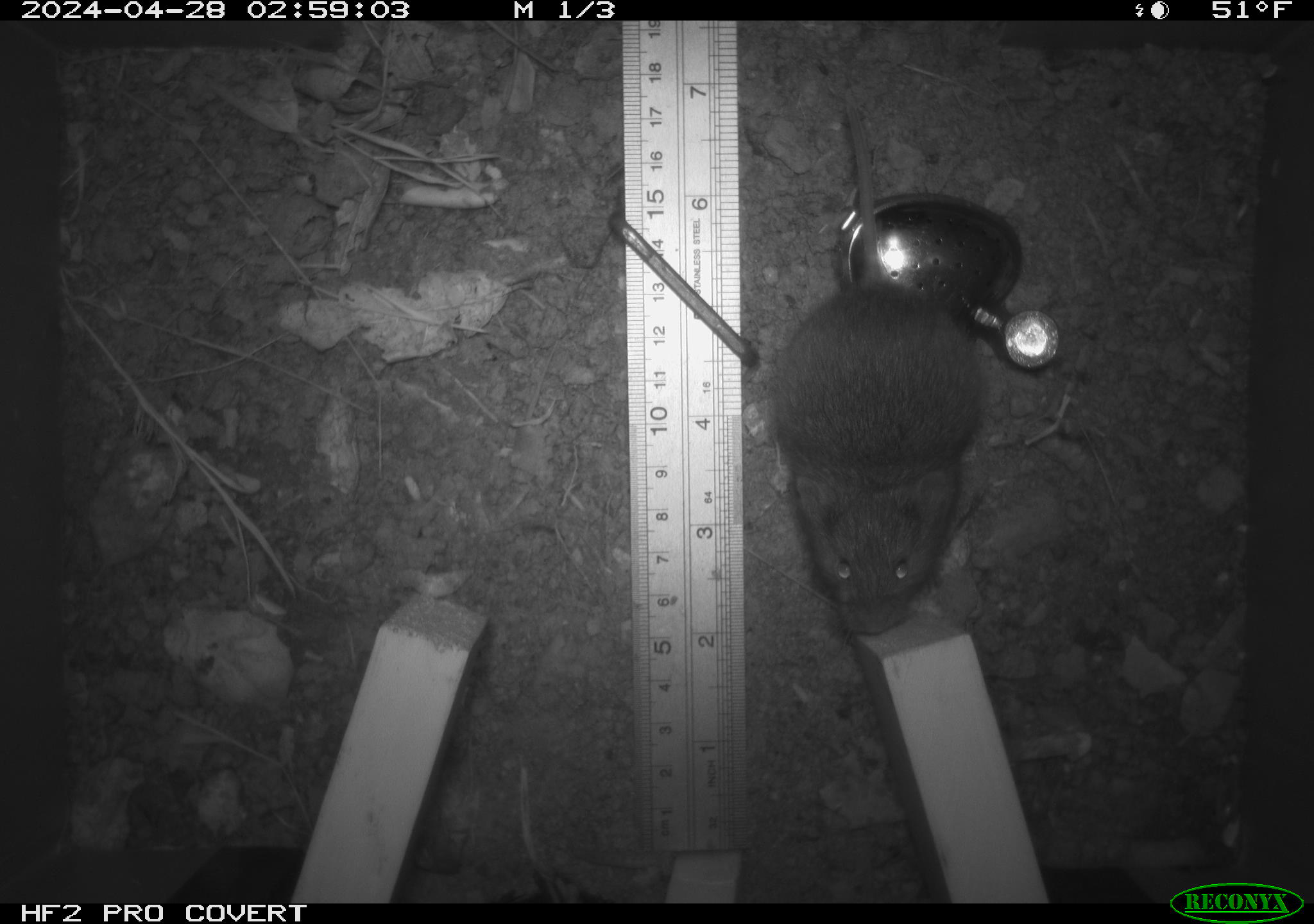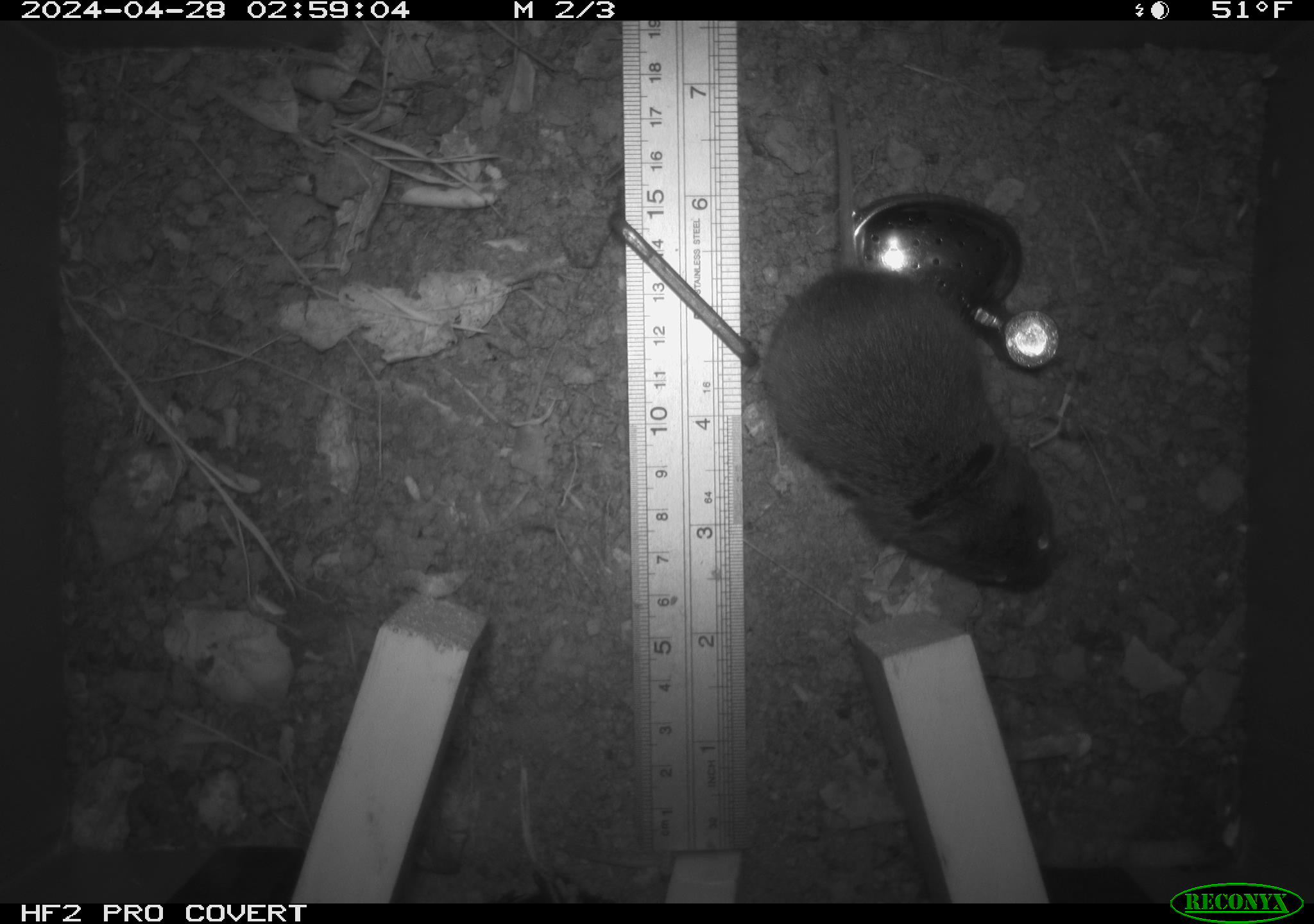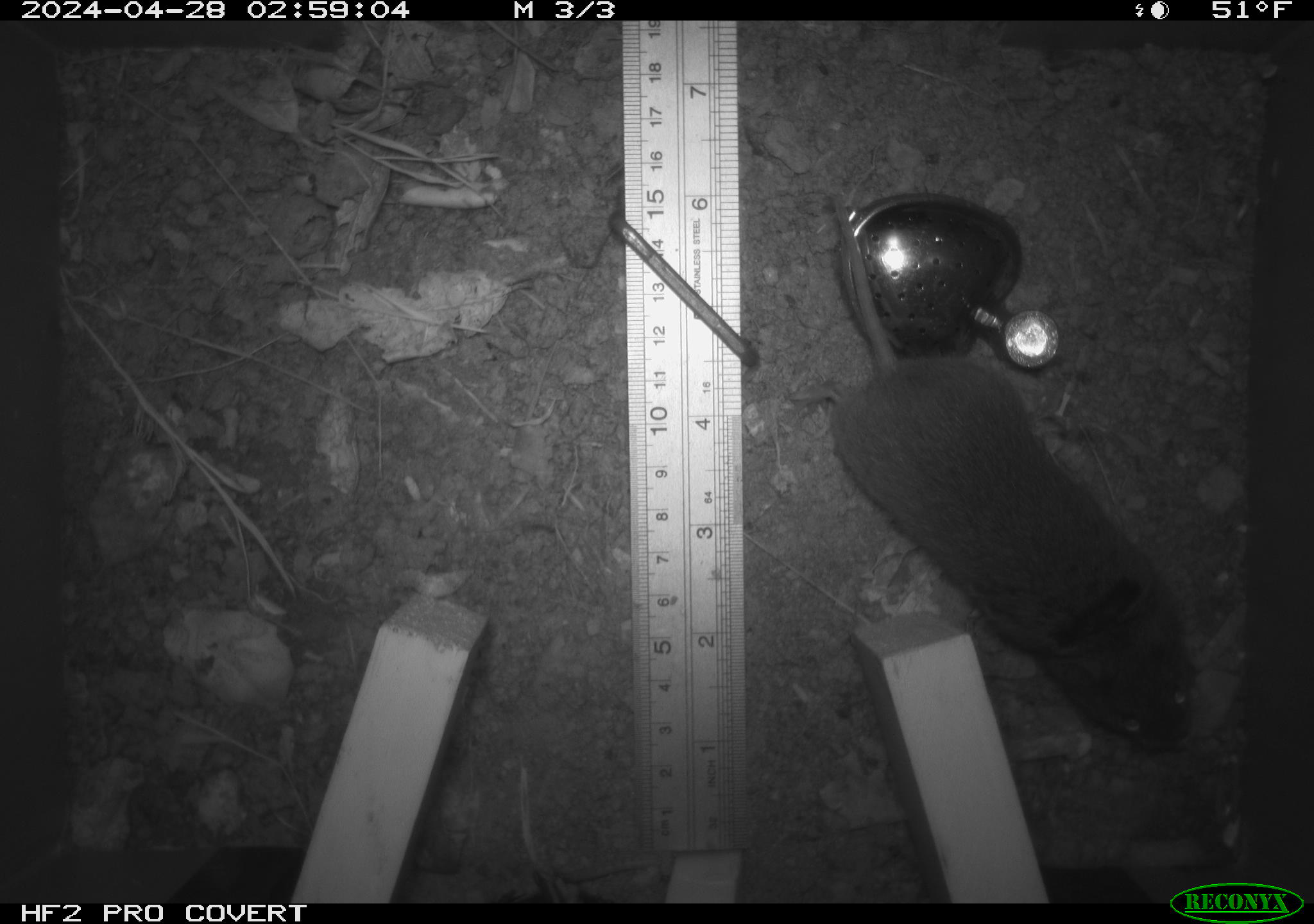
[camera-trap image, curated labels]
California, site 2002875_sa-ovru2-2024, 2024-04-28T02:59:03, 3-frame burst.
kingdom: Animalia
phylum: Chordata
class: Mammalia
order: Rodentia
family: Cricetidae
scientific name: Arvicolinae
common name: voles, lemmings, and muskrats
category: arvicolinae subfamily